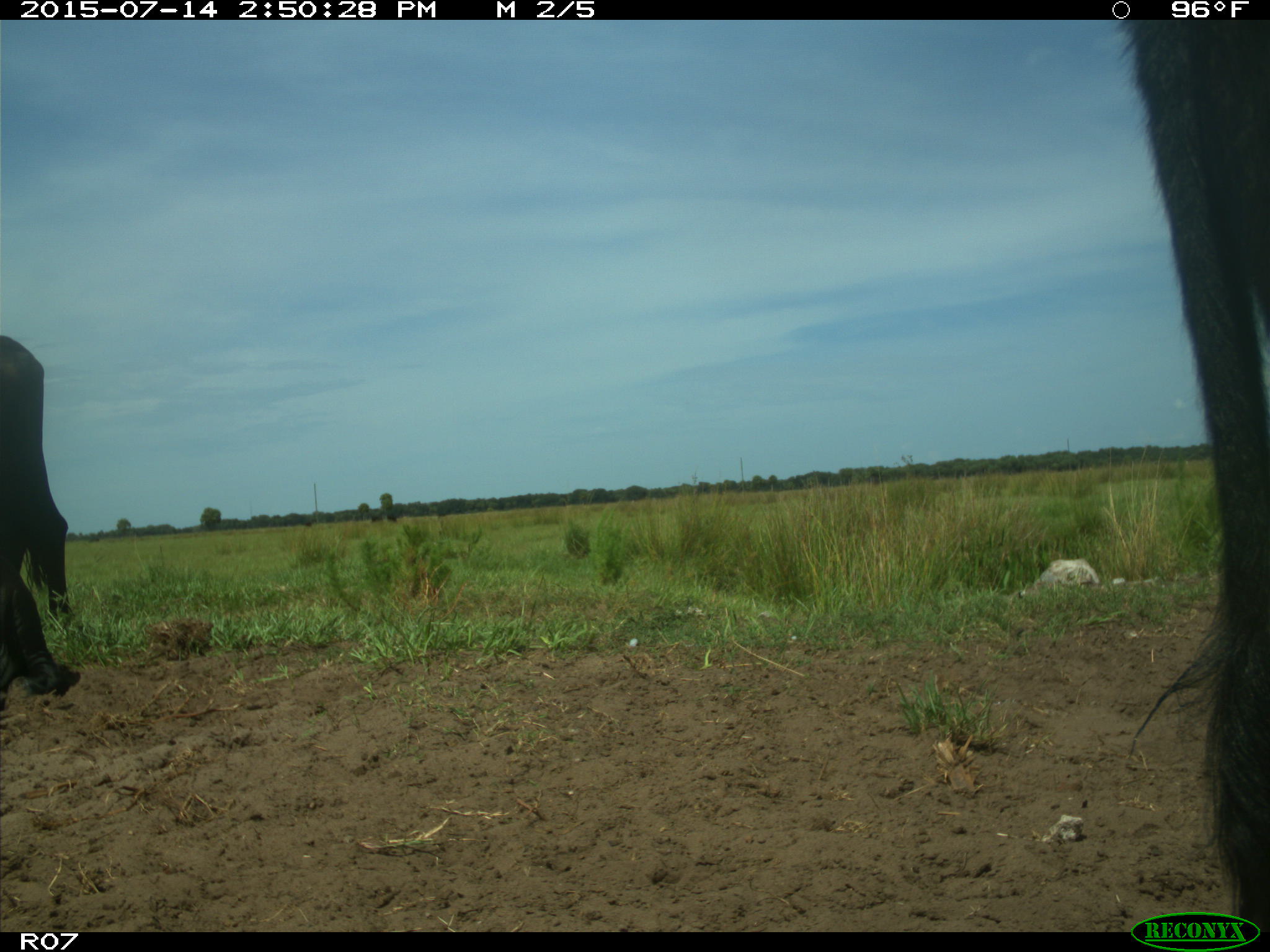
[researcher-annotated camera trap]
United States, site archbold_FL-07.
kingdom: Animalia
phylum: Chordata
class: Mammalia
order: Artiodactyla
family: Bovidae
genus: Bos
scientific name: Bos taurus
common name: domestic cow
Bos taurus (domestic cow).